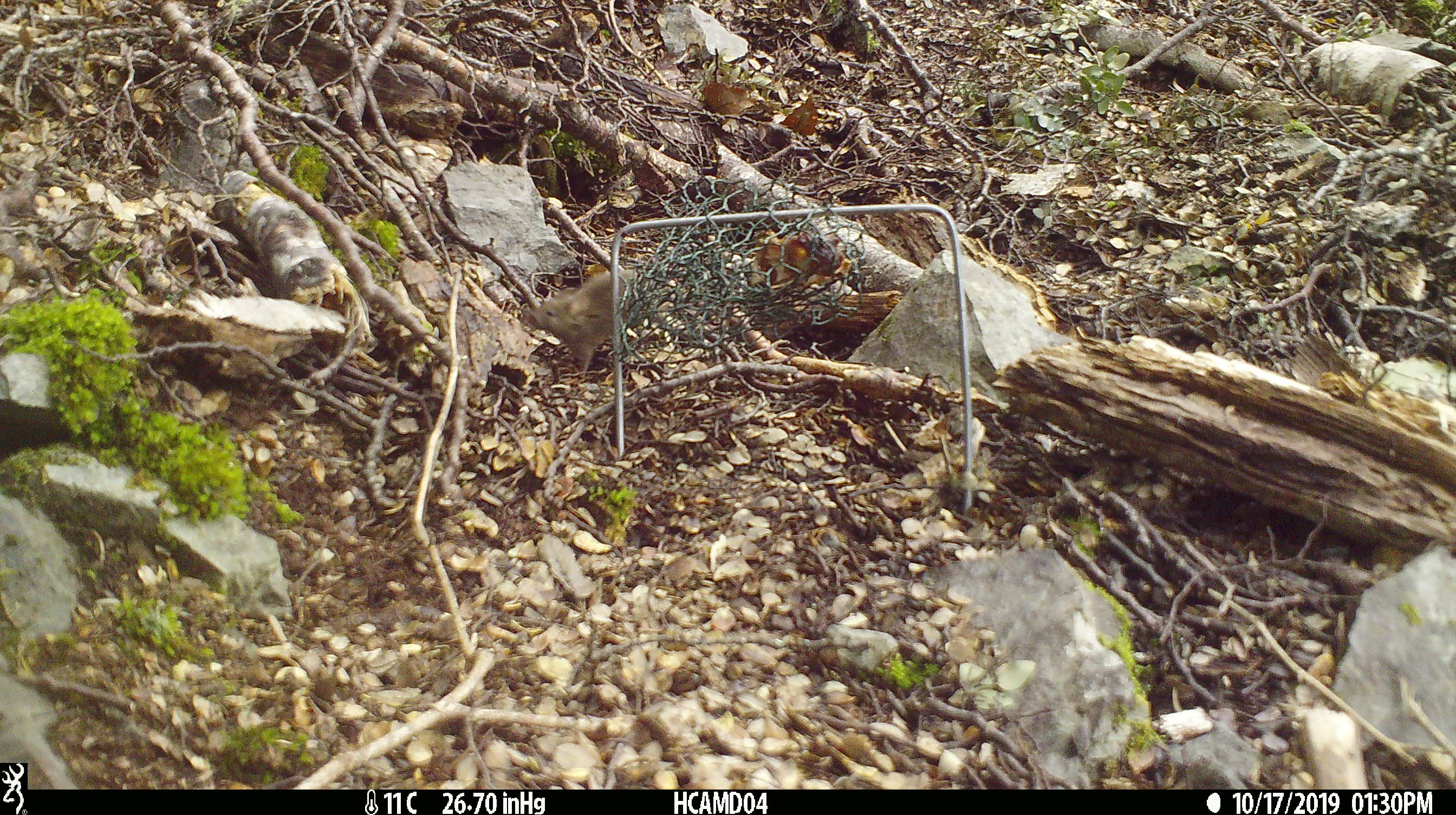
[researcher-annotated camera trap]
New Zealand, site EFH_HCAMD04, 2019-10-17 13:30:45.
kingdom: Animalia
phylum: Chordata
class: Mammalia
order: Rodentia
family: Muridae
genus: Mus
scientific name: Mus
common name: mouse